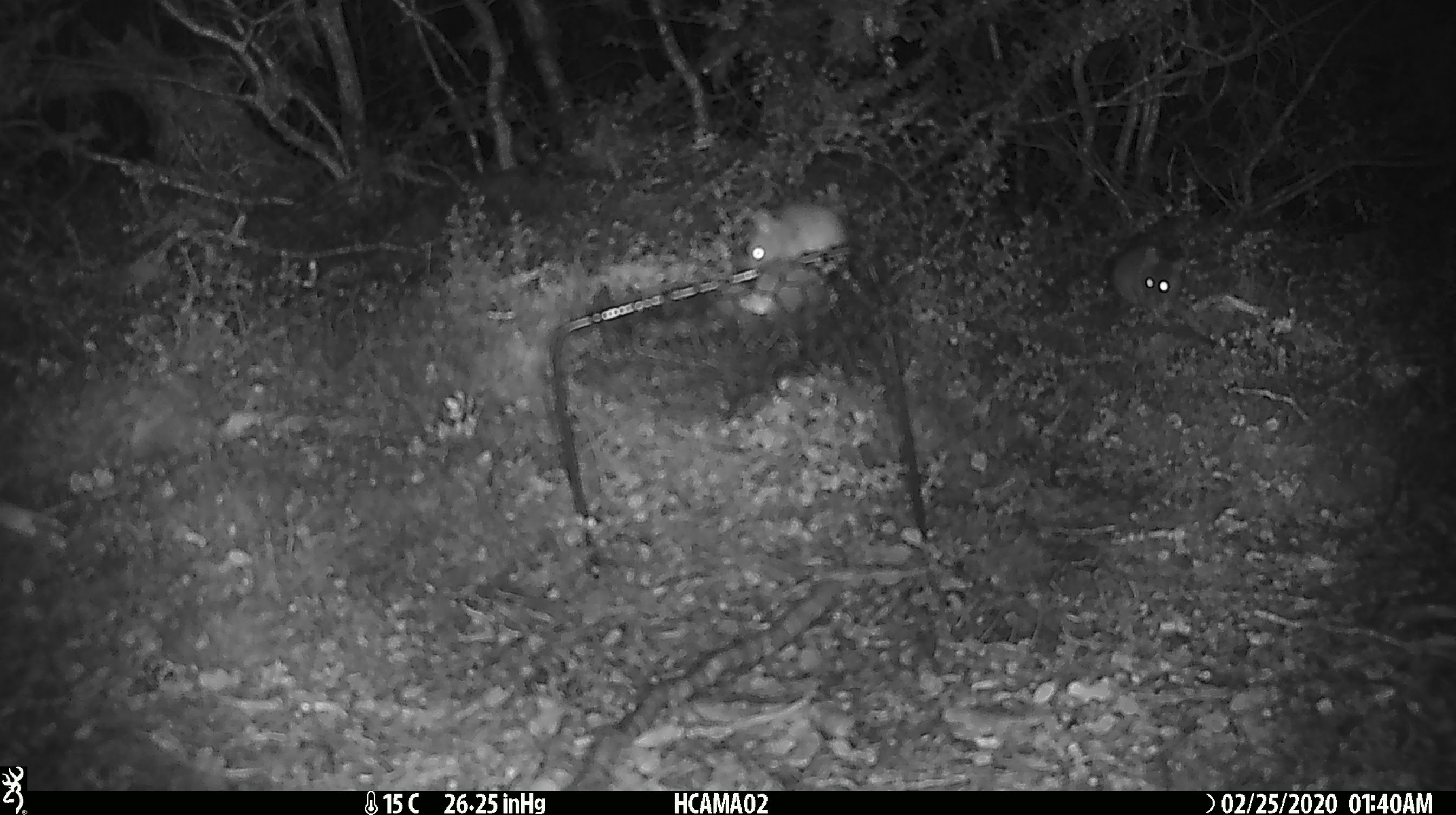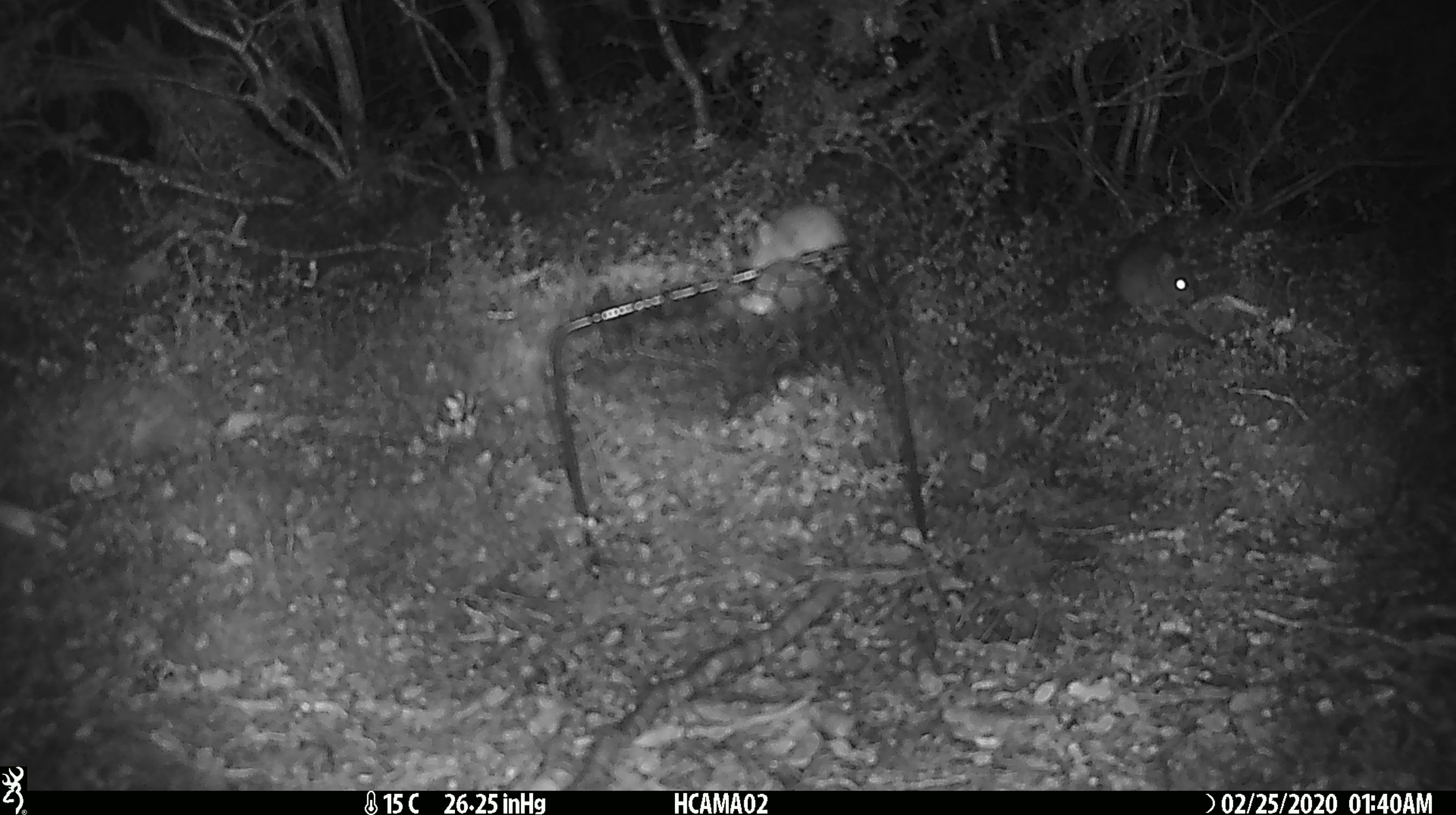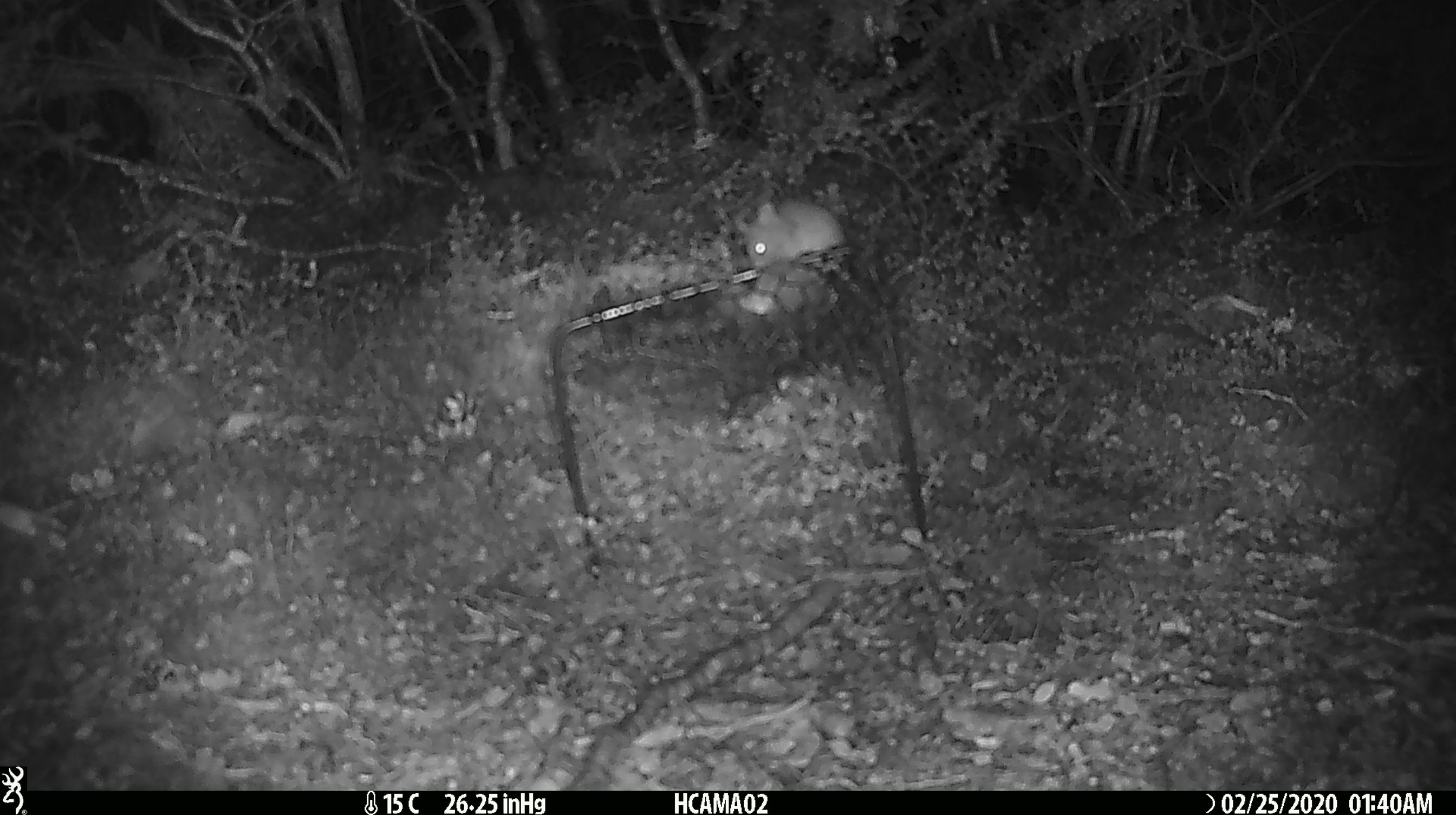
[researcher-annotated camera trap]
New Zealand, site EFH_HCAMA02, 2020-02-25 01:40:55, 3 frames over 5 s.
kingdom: Animalia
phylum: Chordata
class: Mammalia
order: Rodentia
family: Muridae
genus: Mus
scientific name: Mus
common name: mouse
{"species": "mouse (Mus)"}